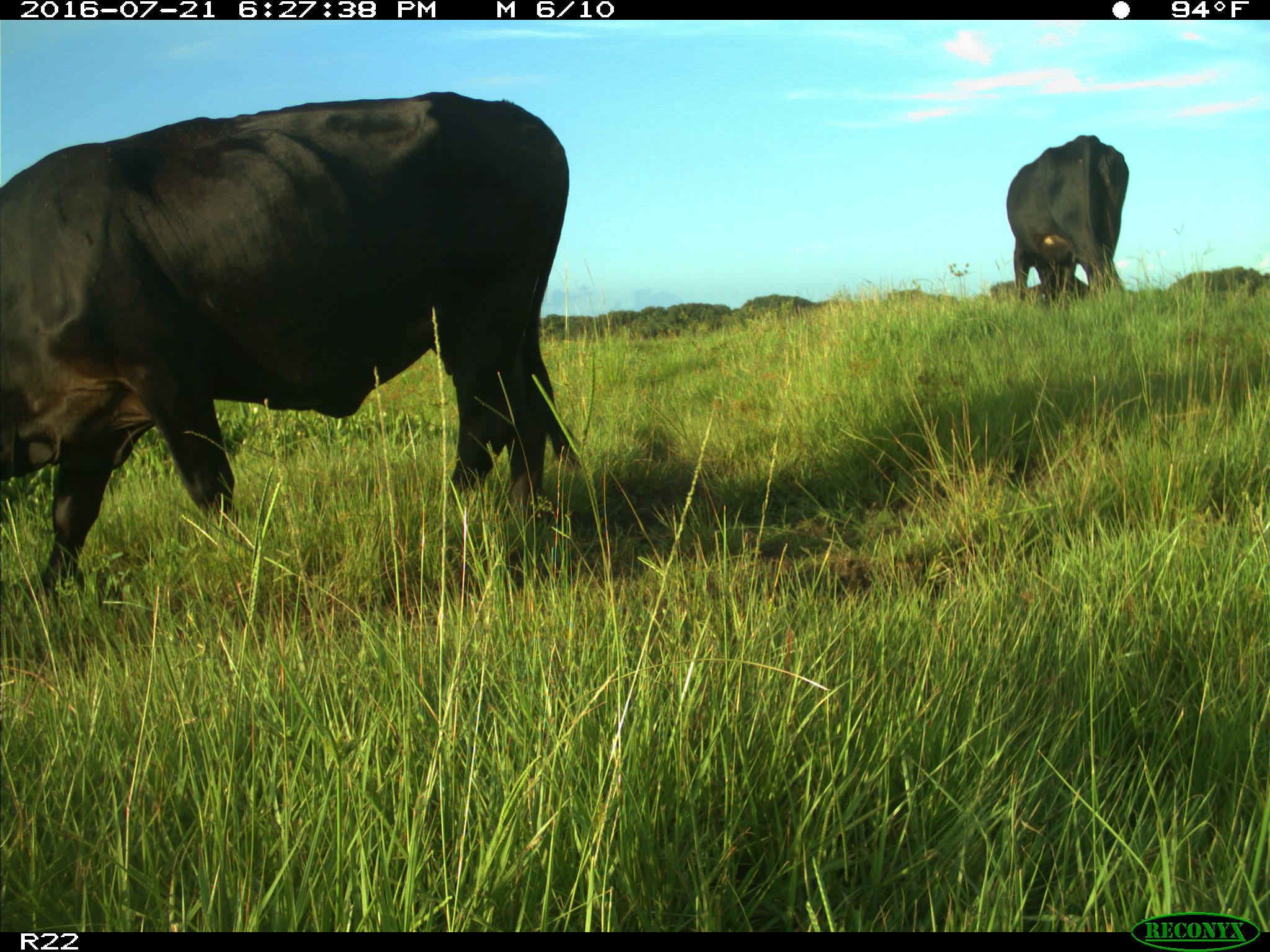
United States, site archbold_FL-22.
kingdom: Animalia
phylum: Chordata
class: Mammalia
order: Artiodactyla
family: Bovidae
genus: Bos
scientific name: Bos taurus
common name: domestic cow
Bos taurus (domestic cow).